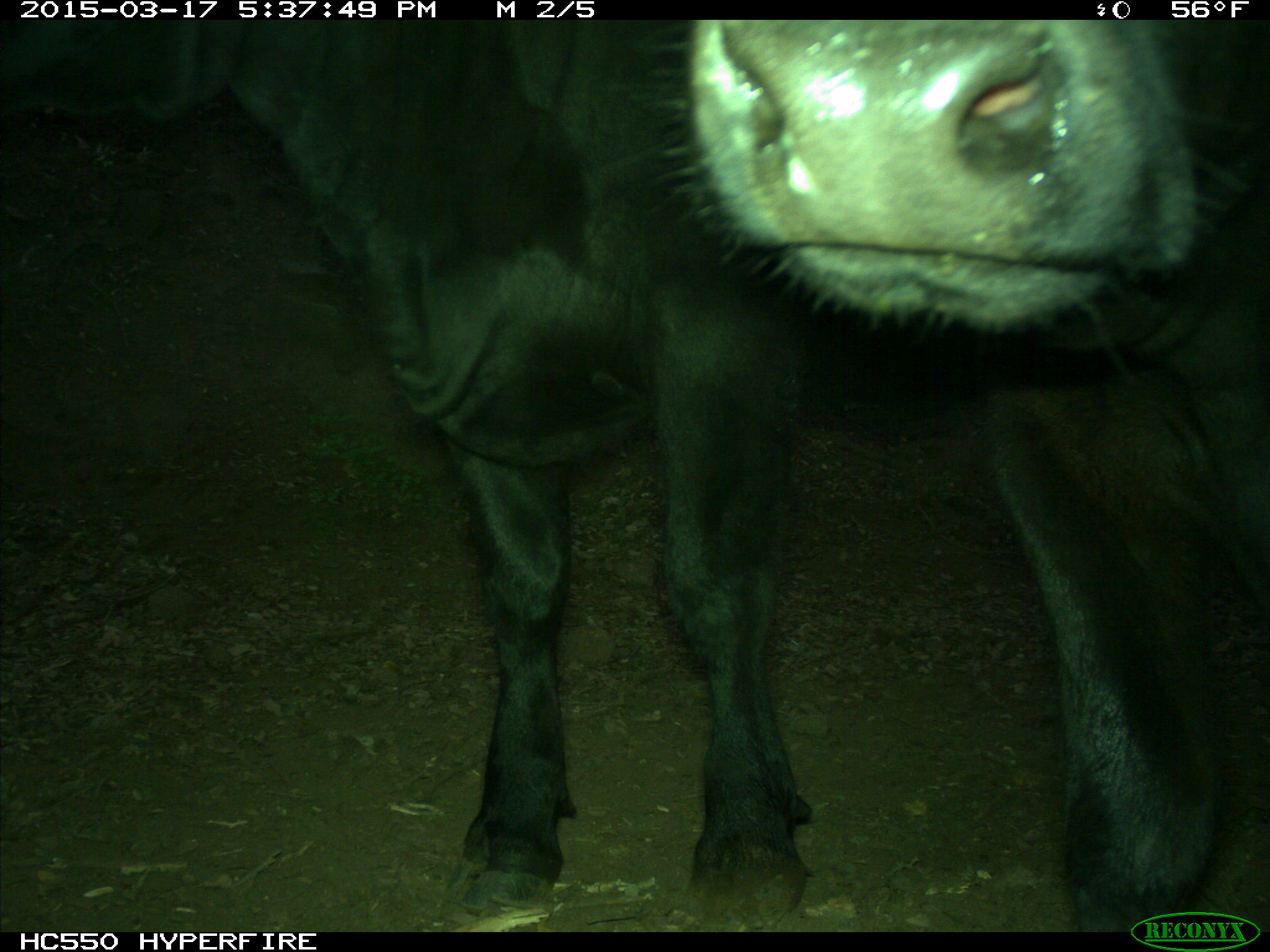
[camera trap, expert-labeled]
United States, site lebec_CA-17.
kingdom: Animalia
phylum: Chordata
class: Mammalia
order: Artiodactyla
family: Bovidae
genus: Bos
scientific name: Bos taurus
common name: domestic cow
Bos taurus (domestic cow).